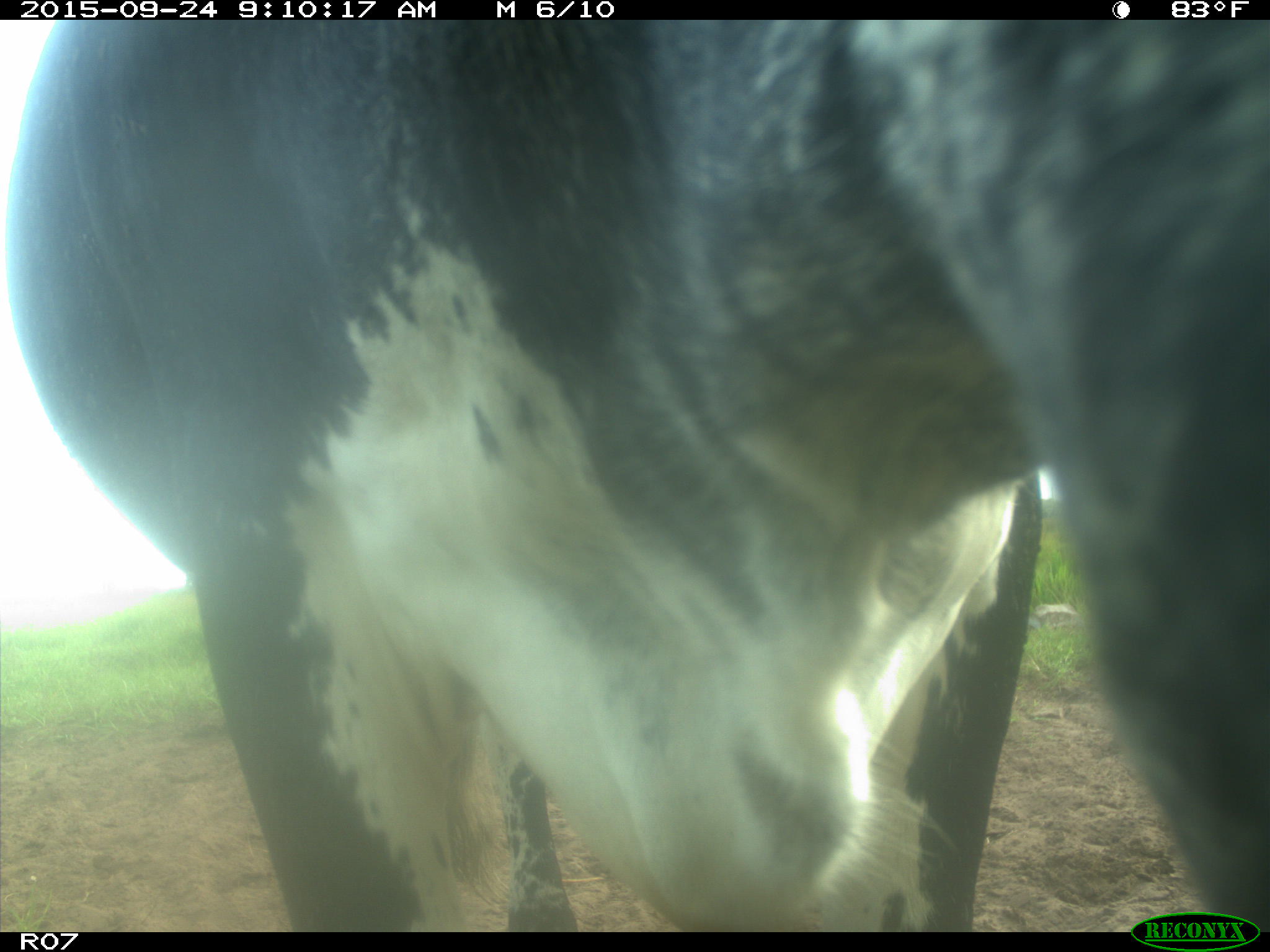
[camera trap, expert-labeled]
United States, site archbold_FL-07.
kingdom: Animalia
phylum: Chordata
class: Mammalia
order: Artiodactyla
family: Bovidae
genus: Bos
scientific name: Bos taurus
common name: domestic cow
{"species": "Bos taurus (domestic cow)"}